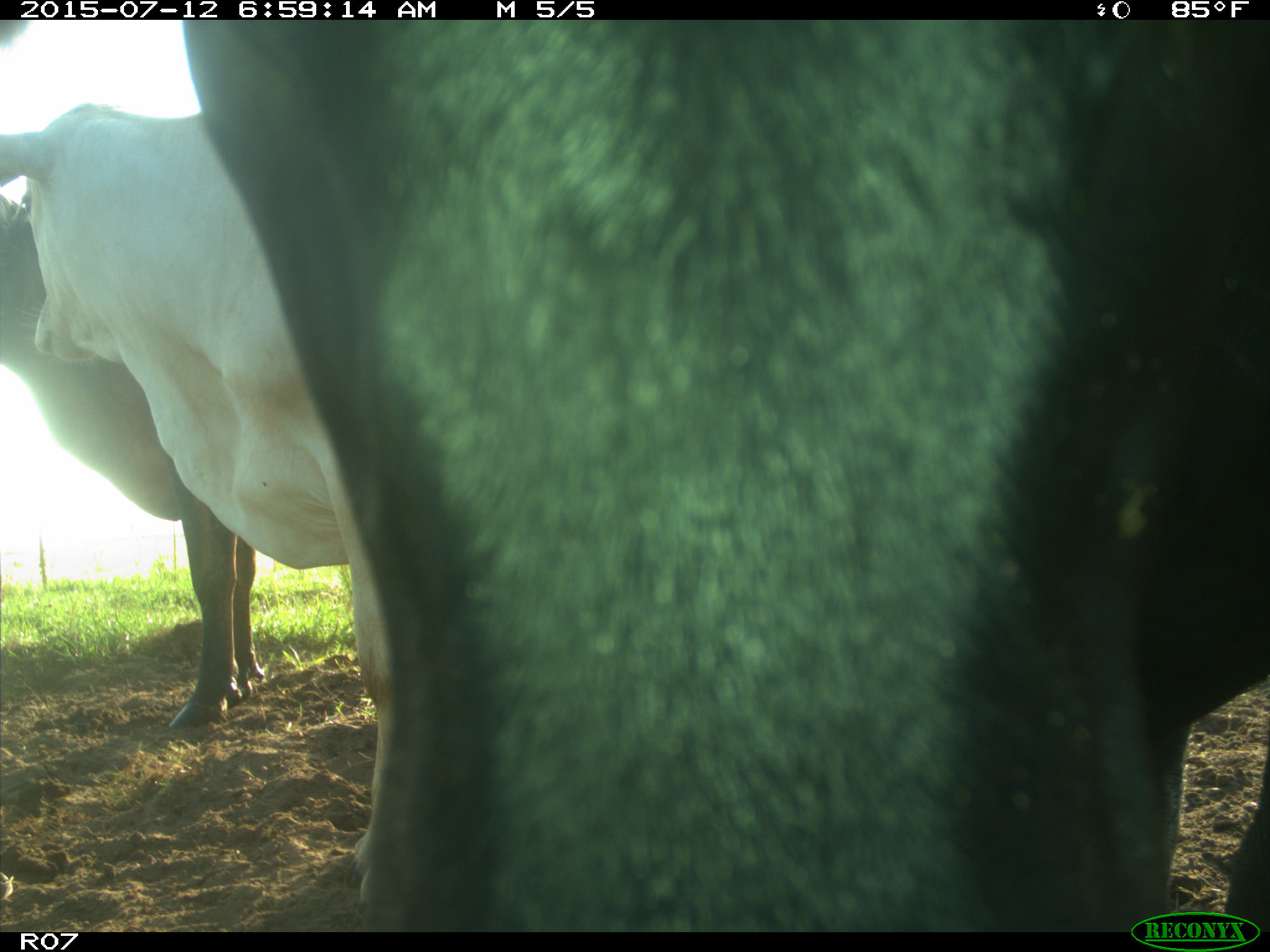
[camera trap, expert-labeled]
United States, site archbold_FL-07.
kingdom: Animalia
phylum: Chordata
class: Mammalia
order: Artiodactyla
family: Bovidae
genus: Bos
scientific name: Bos taurus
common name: domestic cow